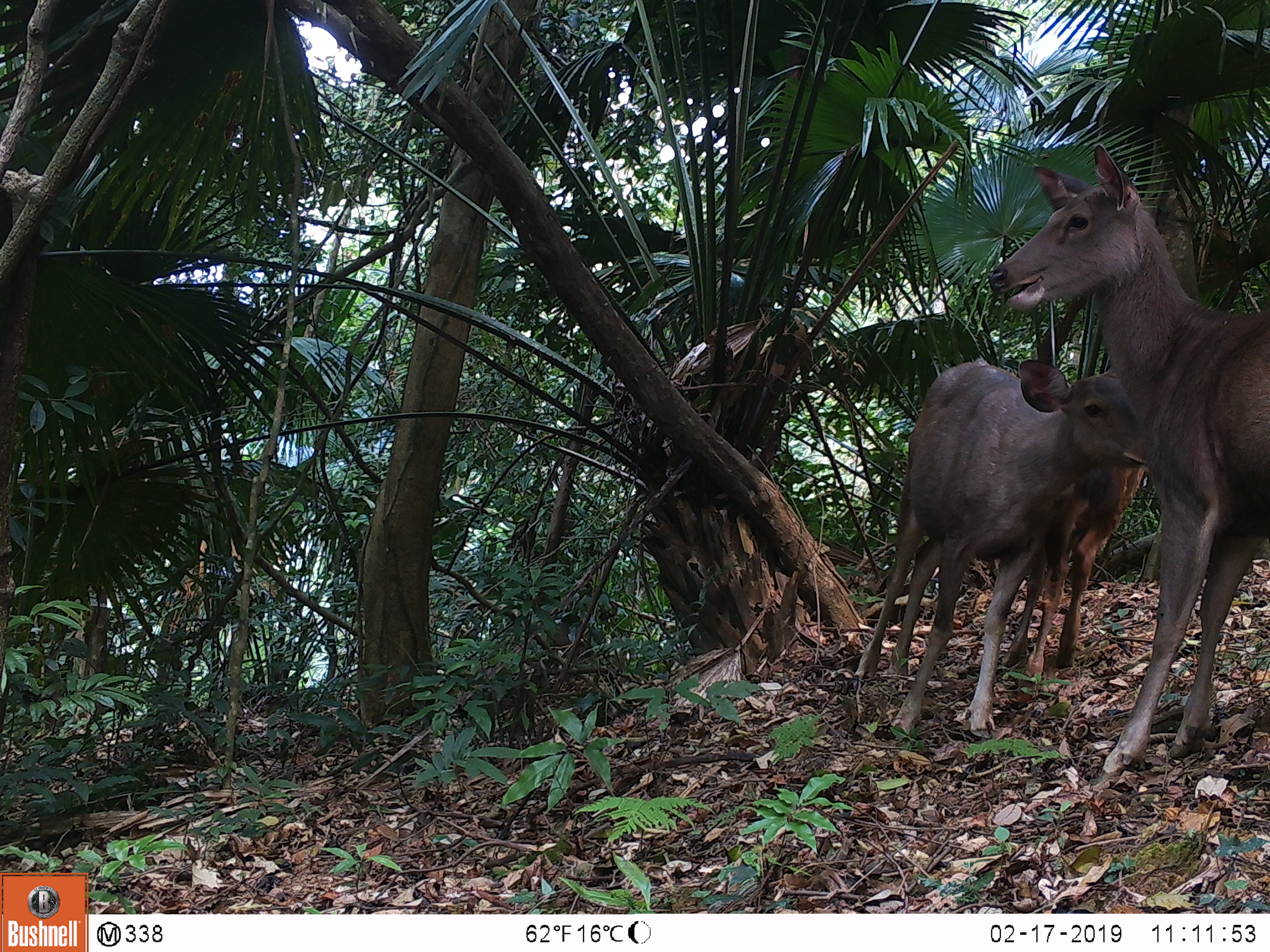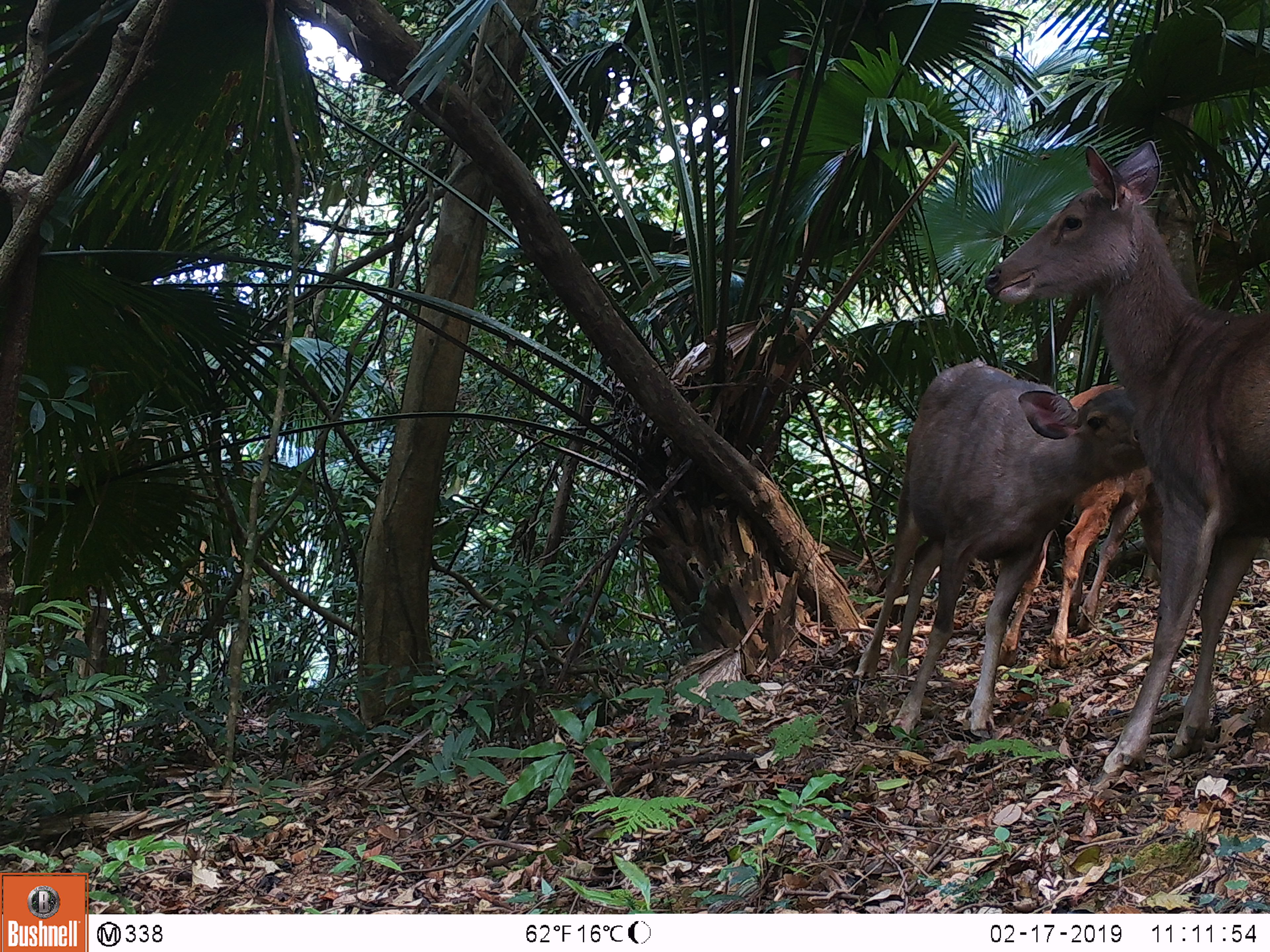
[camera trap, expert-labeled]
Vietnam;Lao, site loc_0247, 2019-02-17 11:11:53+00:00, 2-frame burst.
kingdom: Animalia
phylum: Chordata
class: Mammalia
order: Artiodactyla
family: Cervidae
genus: Rusa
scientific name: Rusa unicolor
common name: sambar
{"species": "sambar (Rusa unicolor)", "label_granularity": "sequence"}